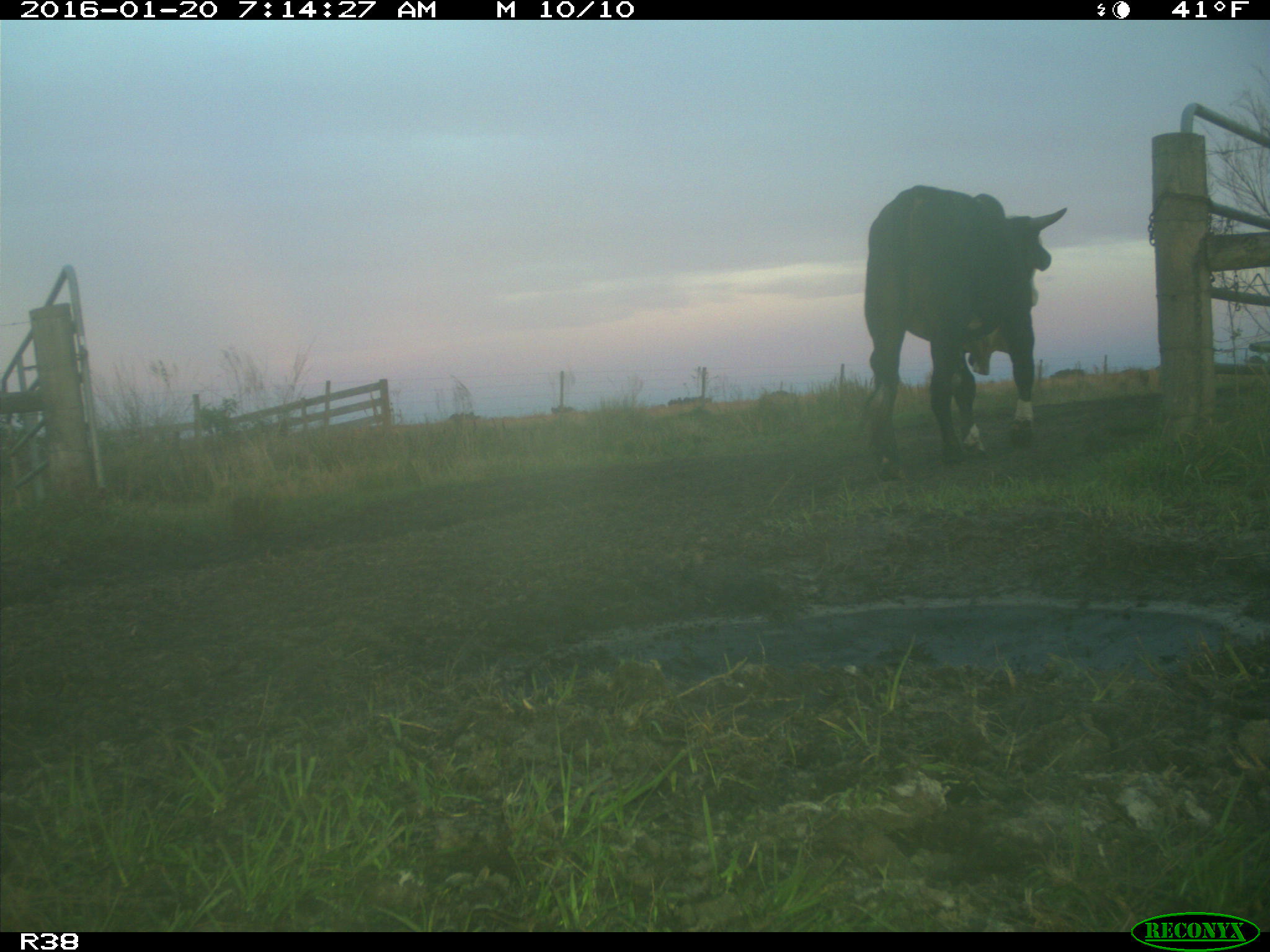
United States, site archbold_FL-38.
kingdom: Animalia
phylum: Chordata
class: Mammalia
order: Artiodactyla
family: Bovidae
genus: Bos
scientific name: Bos taurus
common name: domestic cow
Bos taurus (domestic cow).